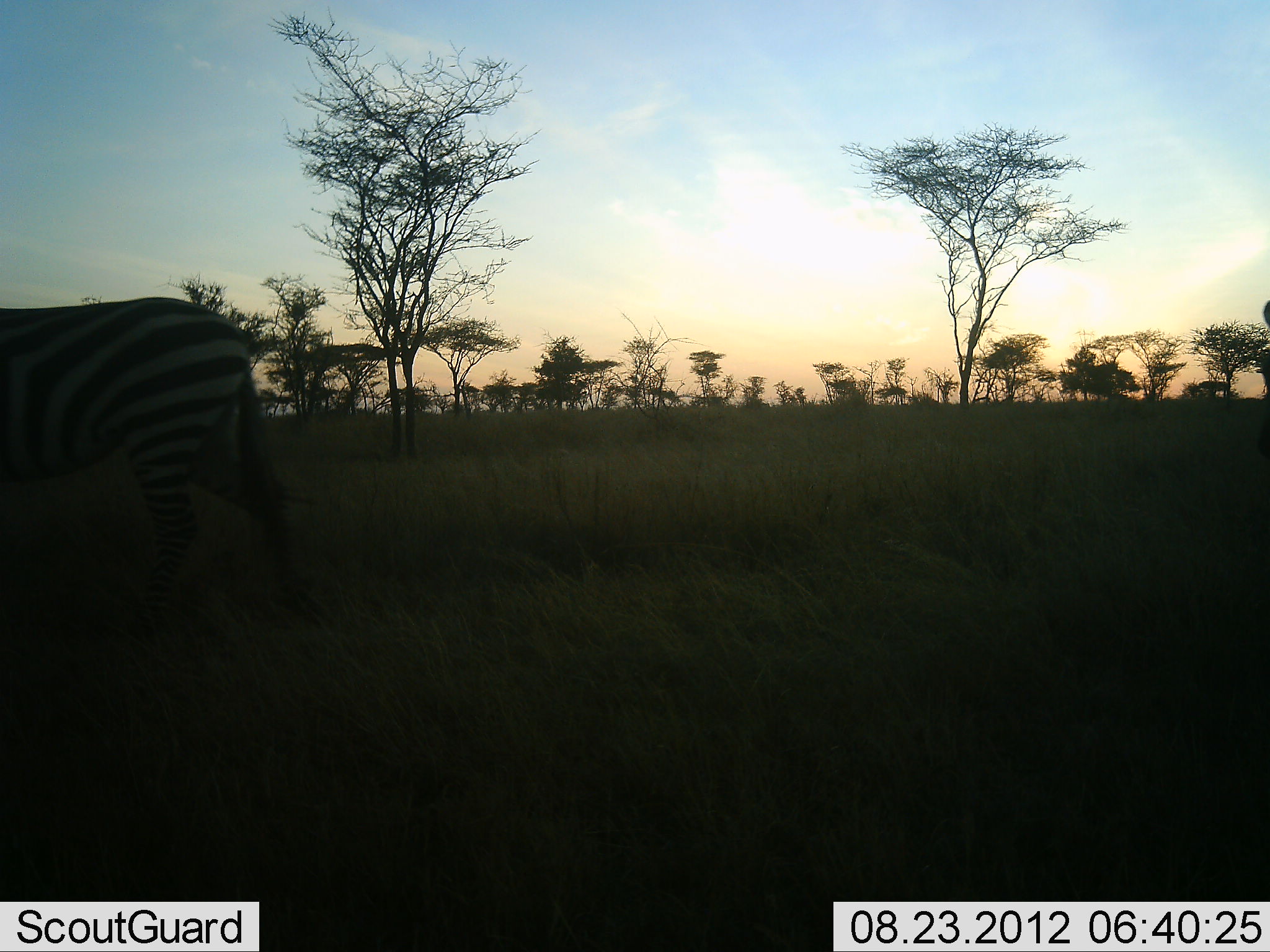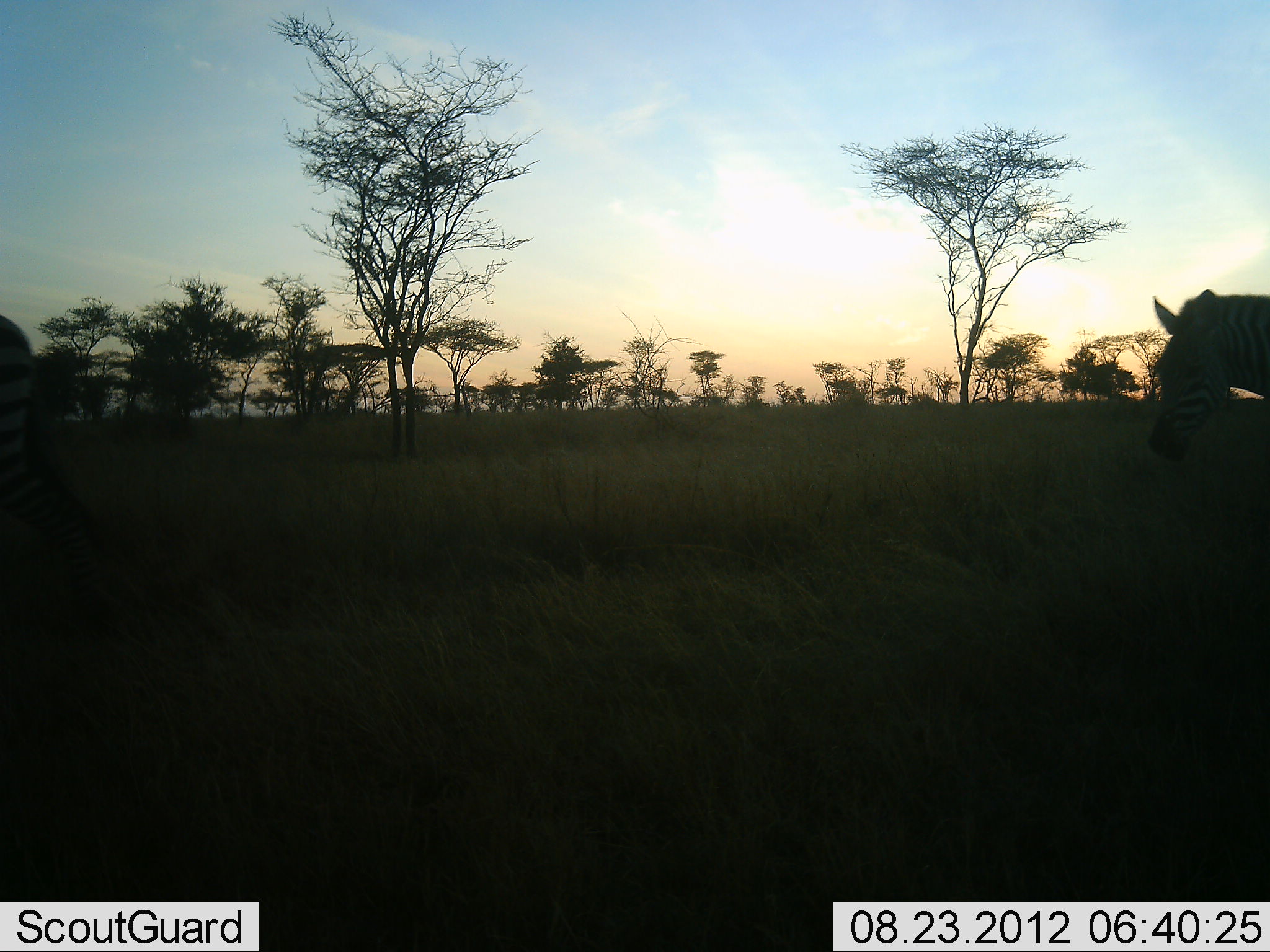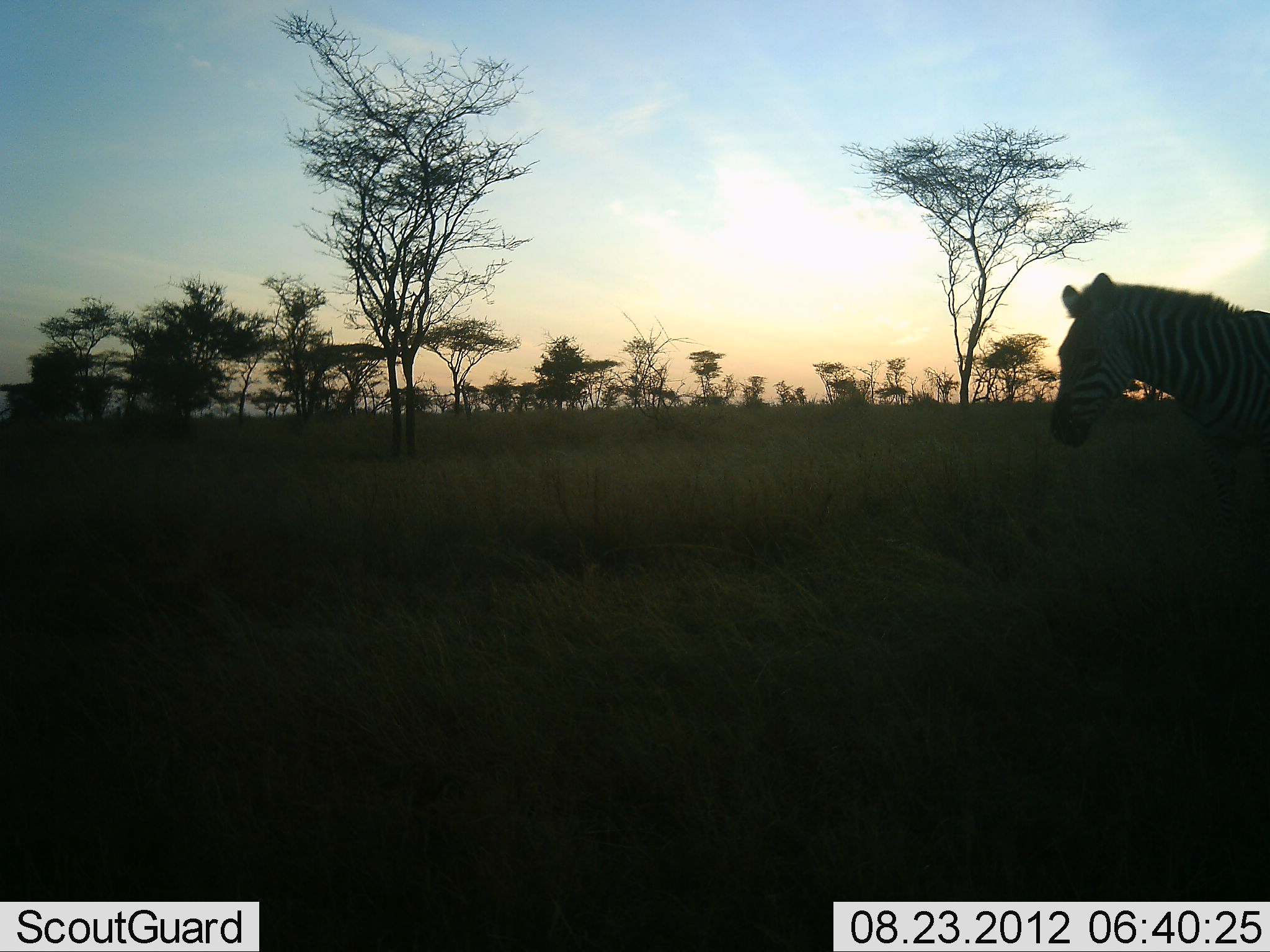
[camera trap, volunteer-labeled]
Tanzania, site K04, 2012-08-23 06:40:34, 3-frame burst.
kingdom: Animalia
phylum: Chordata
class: Mammalia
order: Perissodactyla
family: Equidae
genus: Equus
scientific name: Equus quagga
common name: plains zebra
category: zebra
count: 2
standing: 0%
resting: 0%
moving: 100%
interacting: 0%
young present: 0%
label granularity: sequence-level